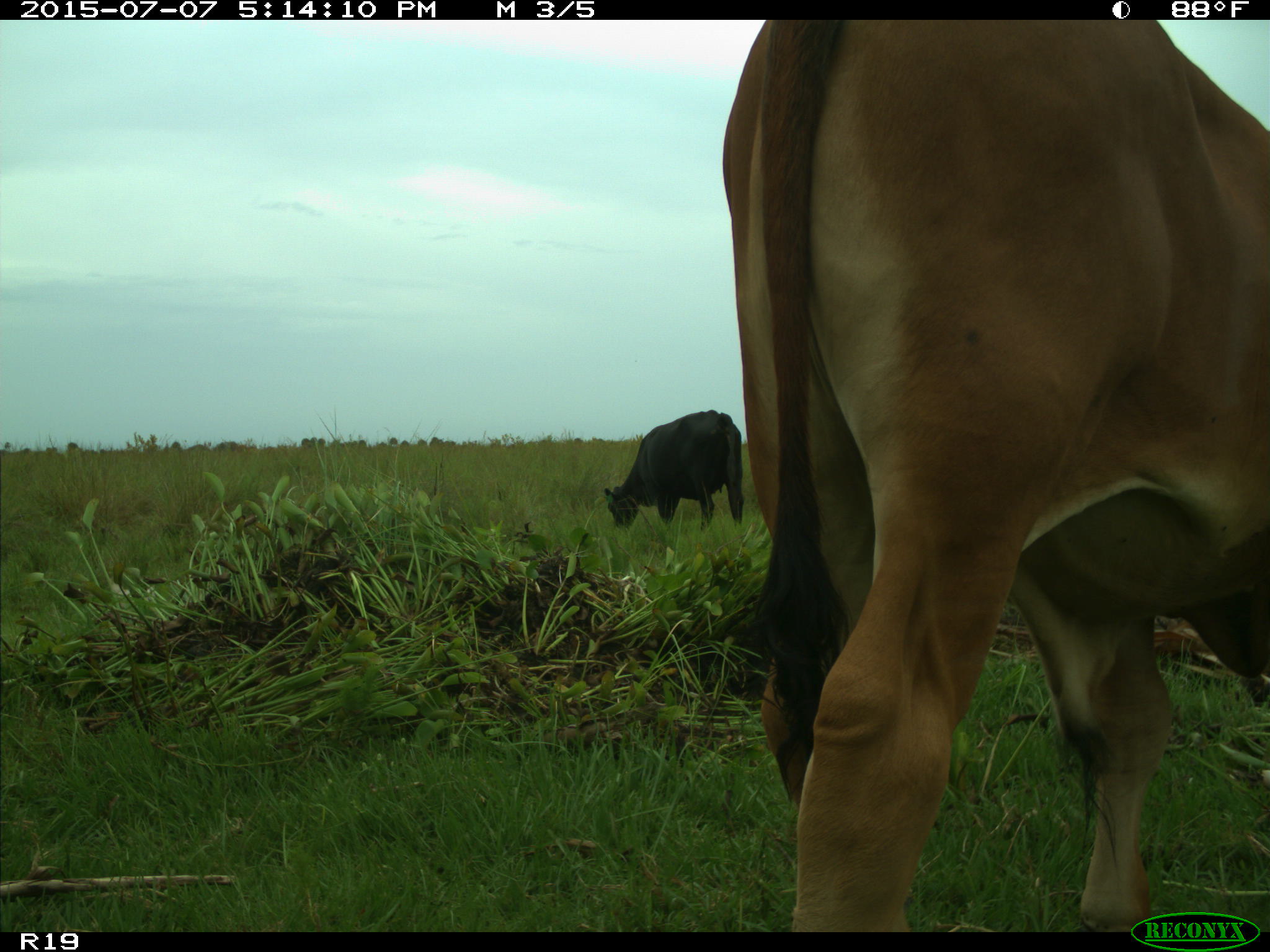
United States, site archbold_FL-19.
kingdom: Animalia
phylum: Chordata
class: Mammalia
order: Artiodactyla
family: Bovidae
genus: Bos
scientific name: Bos taurus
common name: domestic cow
Bos taurus (domestic cow).